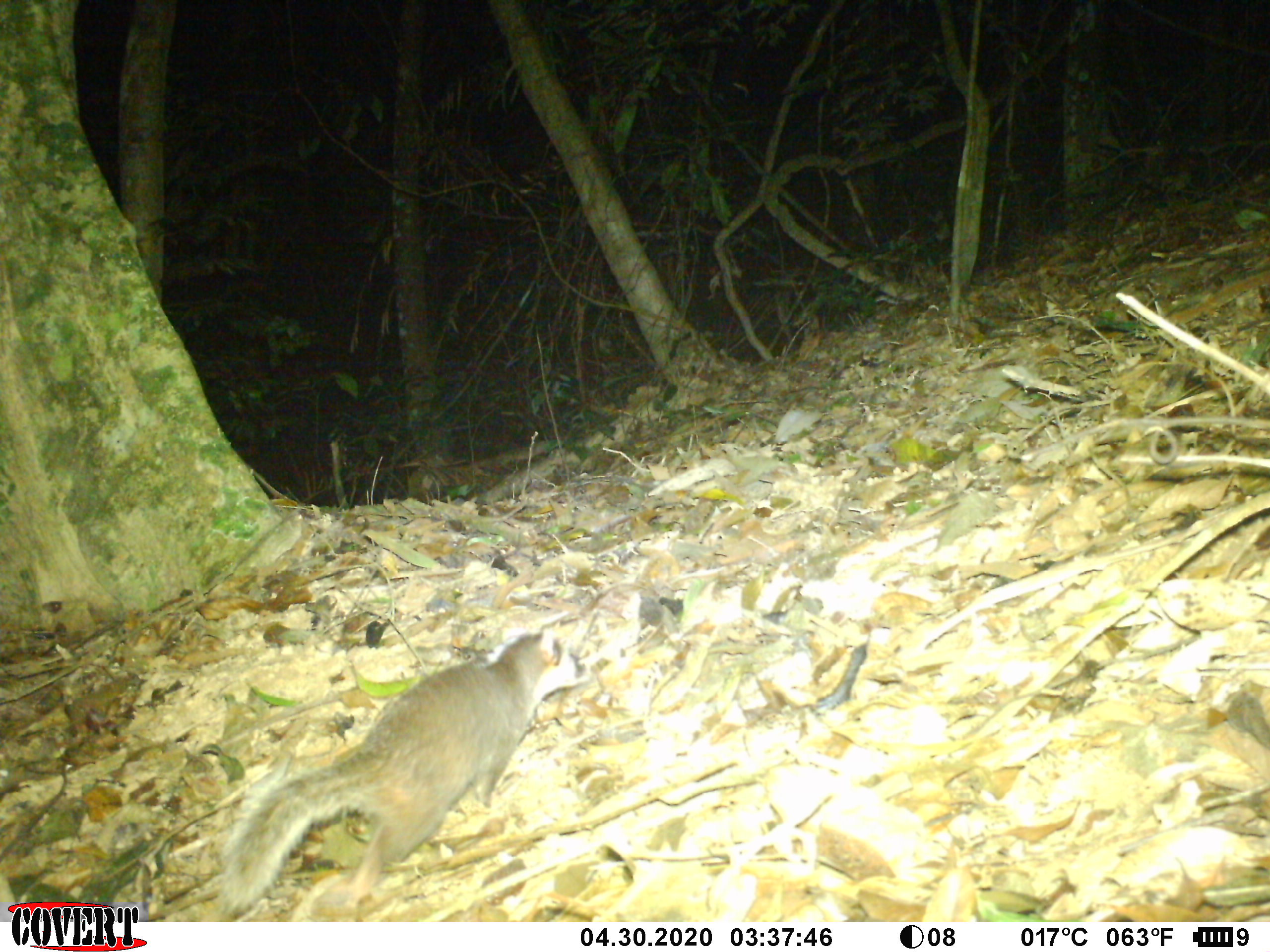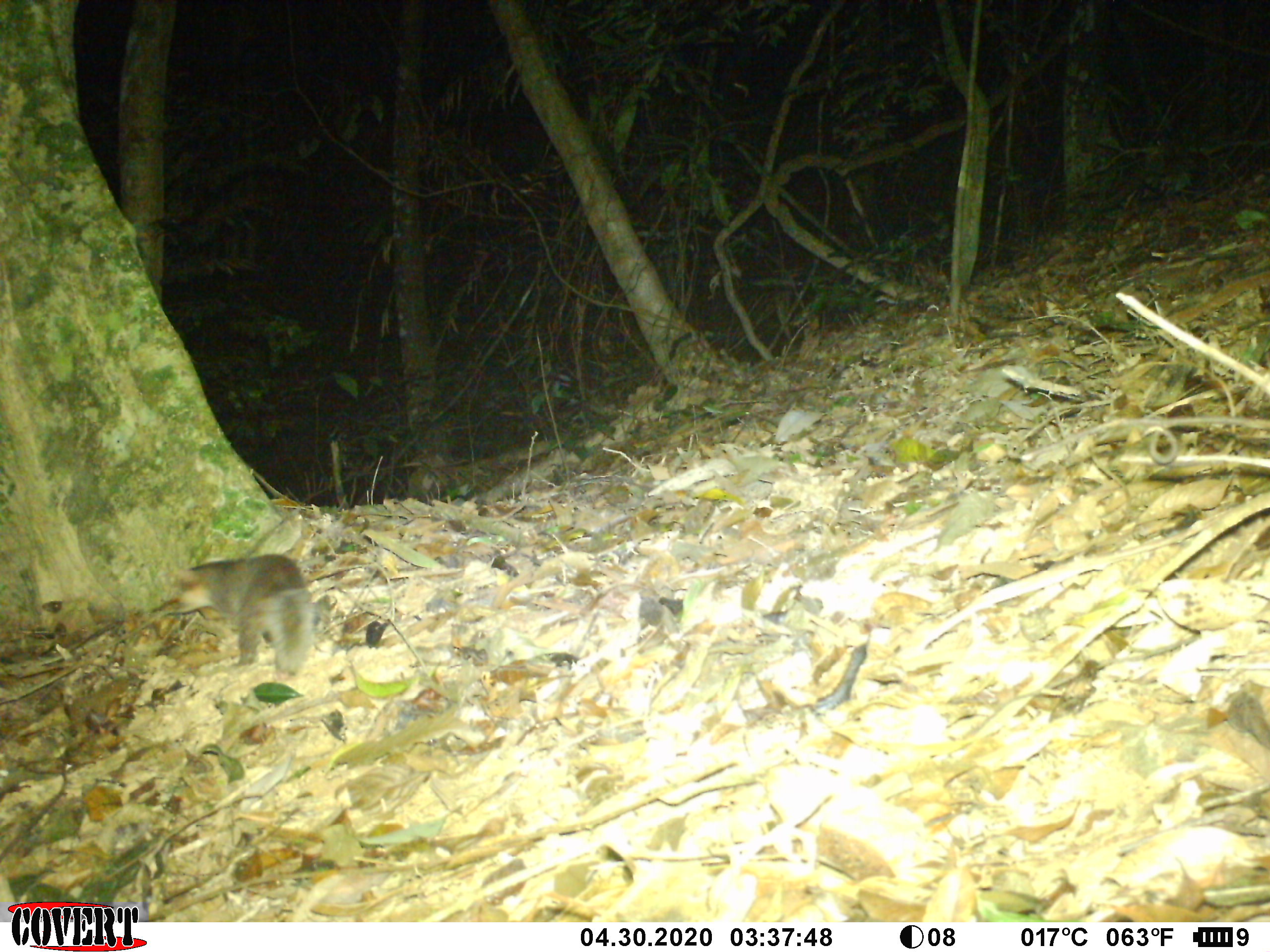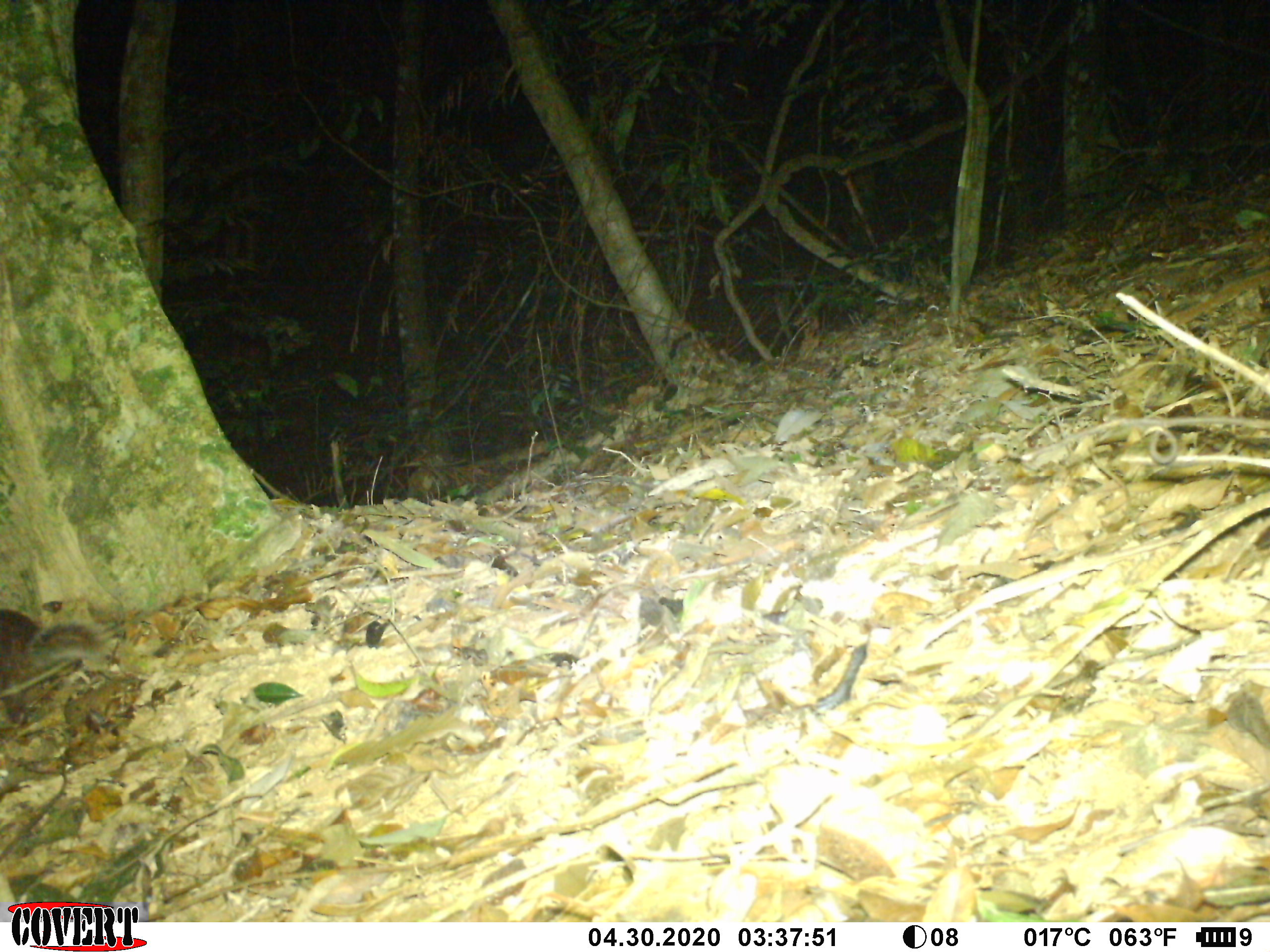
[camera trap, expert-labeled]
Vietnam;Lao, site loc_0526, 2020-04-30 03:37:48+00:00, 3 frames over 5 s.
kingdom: Animalia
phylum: Chordata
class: Mammalia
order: Carnivora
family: Mustelidae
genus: Melogale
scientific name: Melogale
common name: ferret badger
Ferret badger (Melogale). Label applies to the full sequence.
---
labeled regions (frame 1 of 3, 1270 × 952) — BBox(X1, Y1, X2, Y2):
ferret badger: BBox(216, 620, 592, 918)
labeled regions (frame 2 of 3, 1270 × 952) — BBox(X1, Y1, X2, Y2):
ferret badger: BBox(172, 553, 317, 681)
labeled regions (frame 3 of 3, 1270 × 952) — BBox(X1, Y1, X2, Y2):
ferret badger: BBox(0, 610, 111, 726)